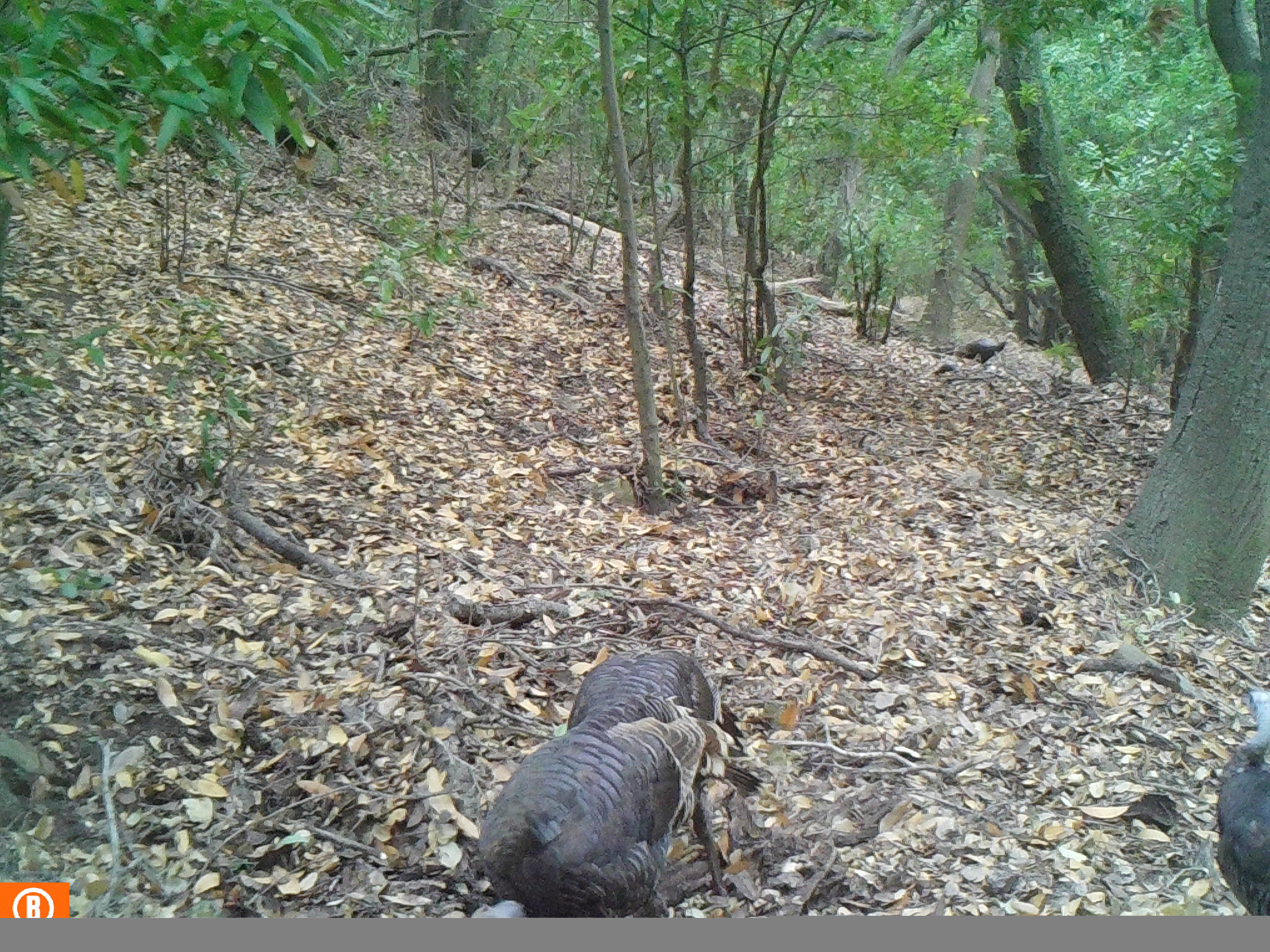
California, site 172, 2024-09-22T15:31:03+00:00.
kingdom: Animalia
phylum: Chordata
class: Aves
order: Galliformes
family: Phasianidae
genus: Meleagris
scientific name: Meleagris gallopavo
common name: turkey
Turkey (Meleagris gallopavo).